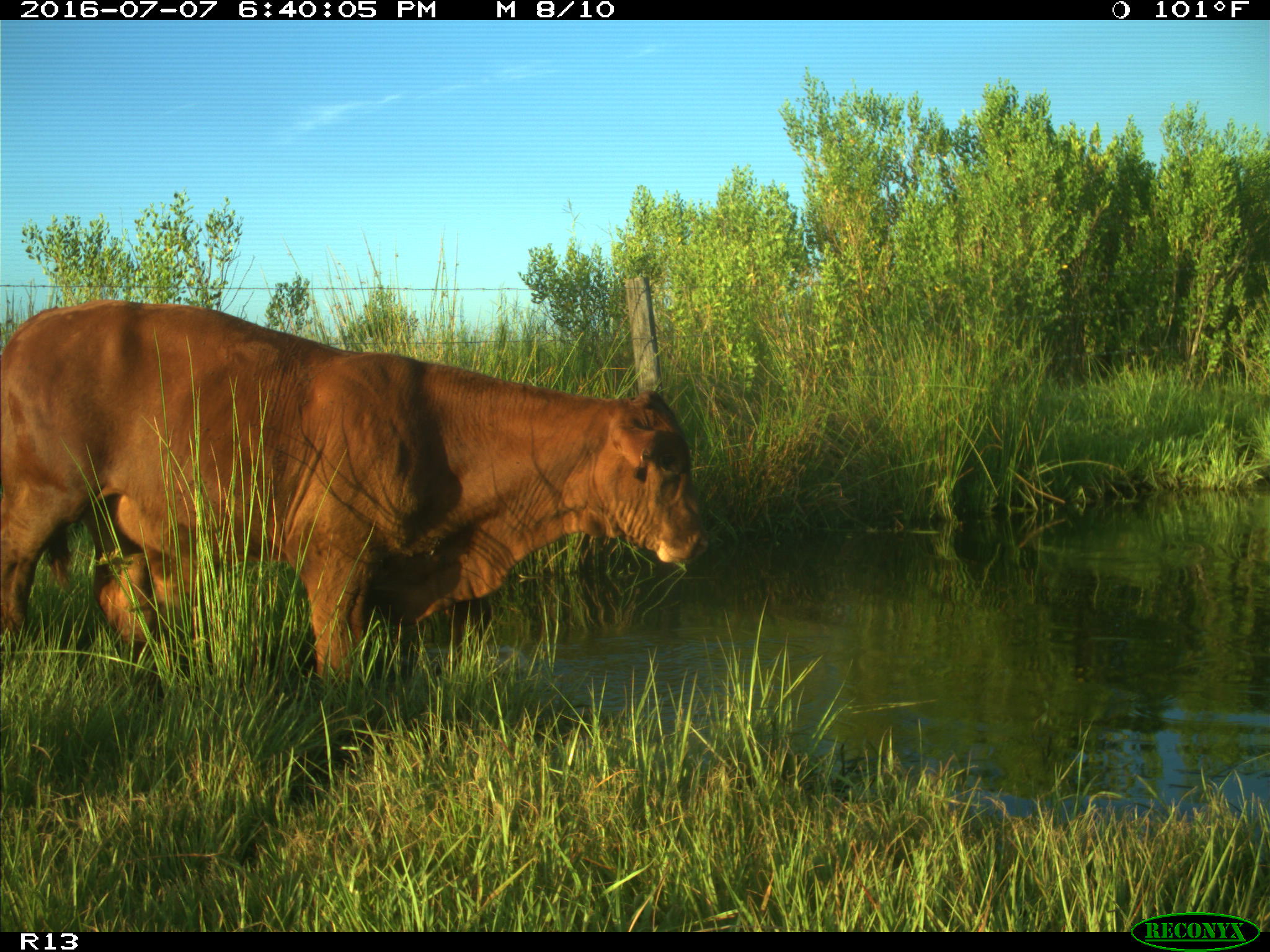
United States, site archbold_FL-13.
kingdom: Animalia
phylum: Chordata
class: Mammalia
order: Artiodactyla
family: Bovidae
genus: Bos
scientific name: Bos taurus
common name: domestic cow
Bos taurus (domestic cow).